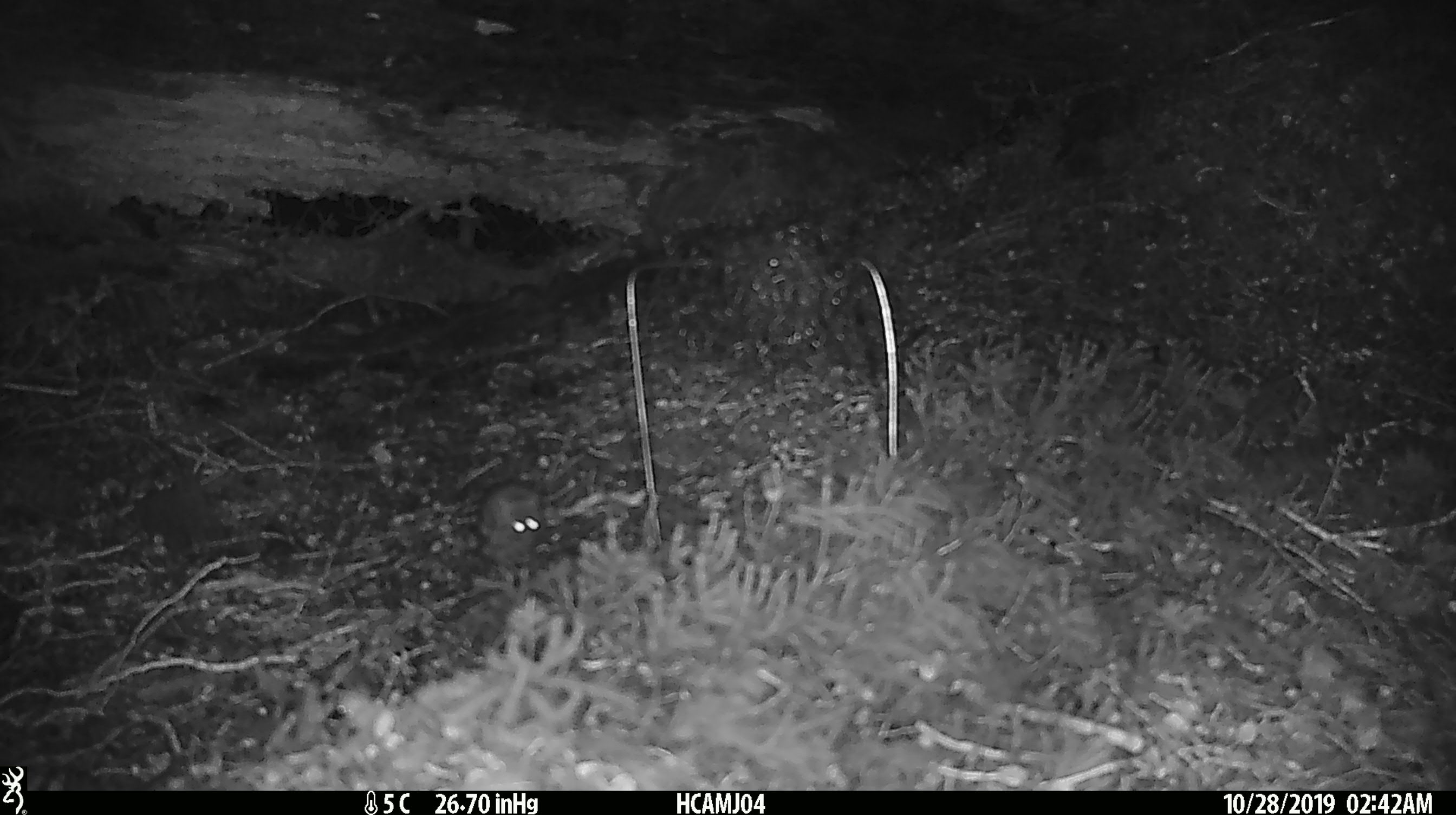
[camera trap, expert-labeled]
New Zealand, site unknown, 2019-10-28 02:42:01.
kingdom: Animalia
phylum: Chordata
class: Mammalia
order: Rodentia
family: Muridae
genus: Mus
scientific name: Mus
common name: mouse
Mouse (Mus).